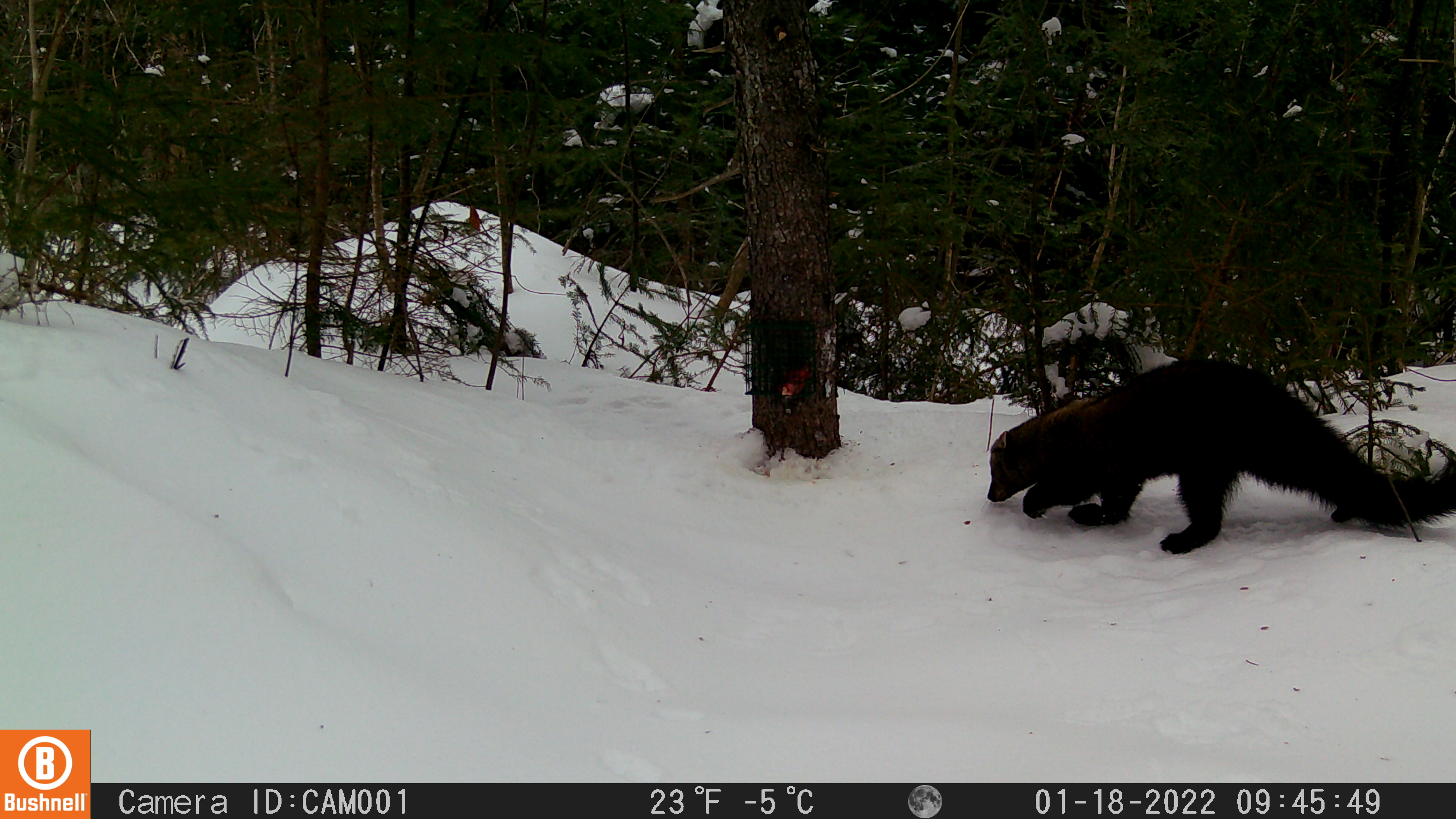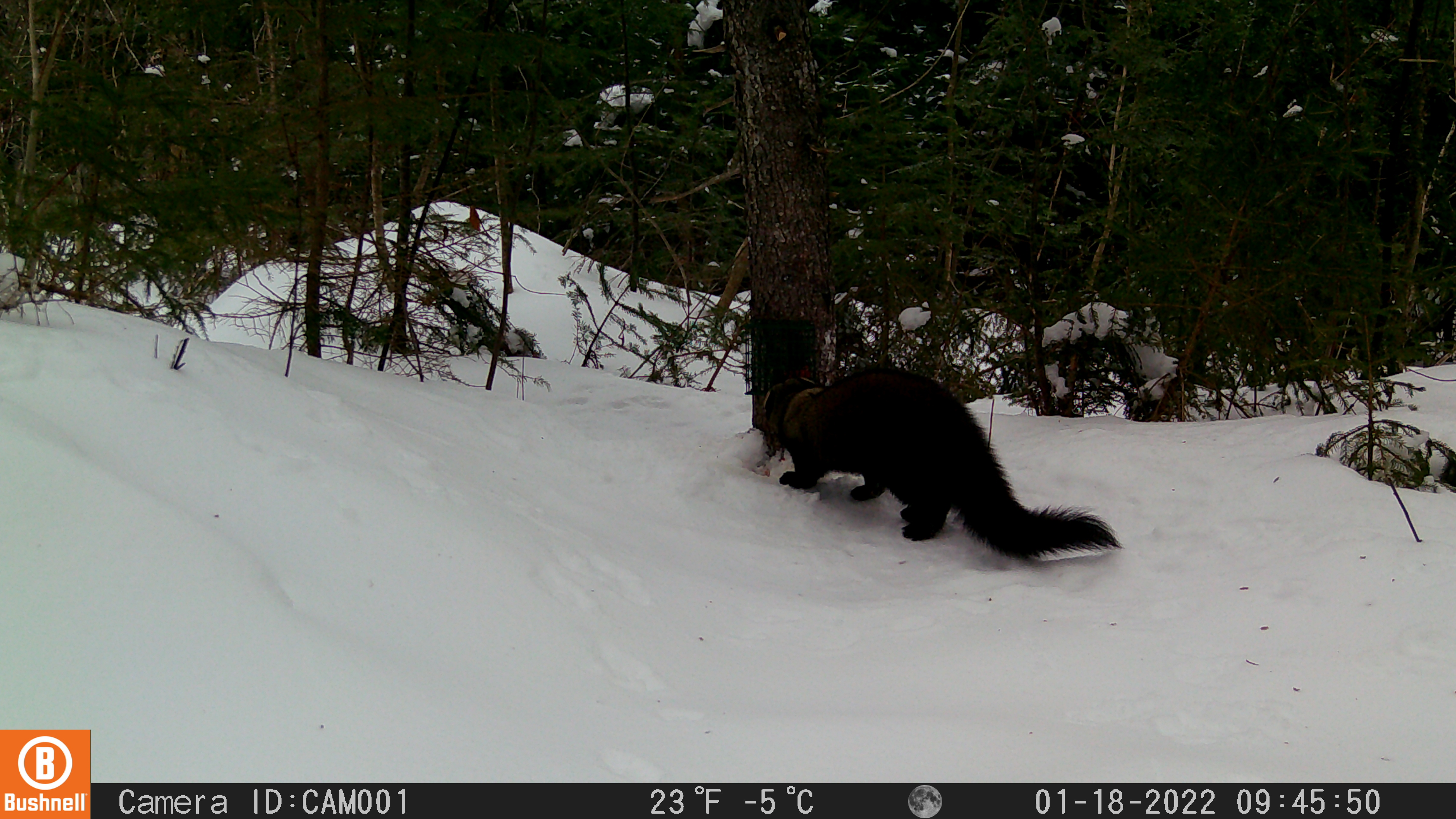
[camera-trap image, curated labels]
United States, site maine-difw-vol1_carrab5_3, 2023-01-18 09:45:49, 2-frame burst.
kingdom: Animalia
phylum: Chordata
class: Mammalia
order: Carnivora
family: Mustelidae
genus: Pekania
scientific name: Pekania pennanti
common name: fisher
Fisher (Pekania pennanti).